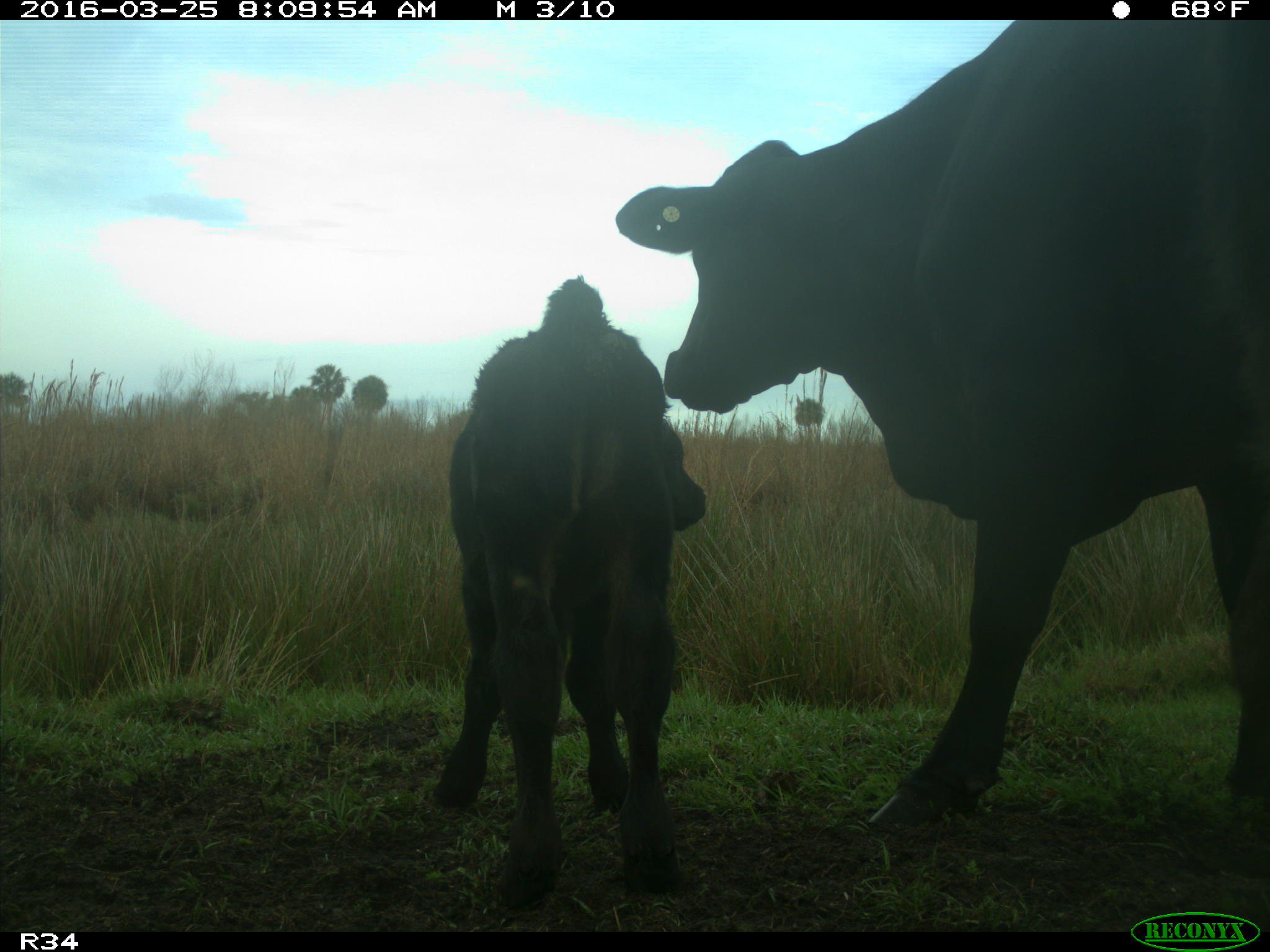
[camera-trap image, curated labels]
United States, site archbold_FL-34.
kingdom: Animalia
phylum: Chordata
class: Mammalia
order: Artiodactyla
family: Bovidae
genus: Bos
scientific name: Bos taurus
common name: domestic cow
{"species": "Bos taurus (domestic cow)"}